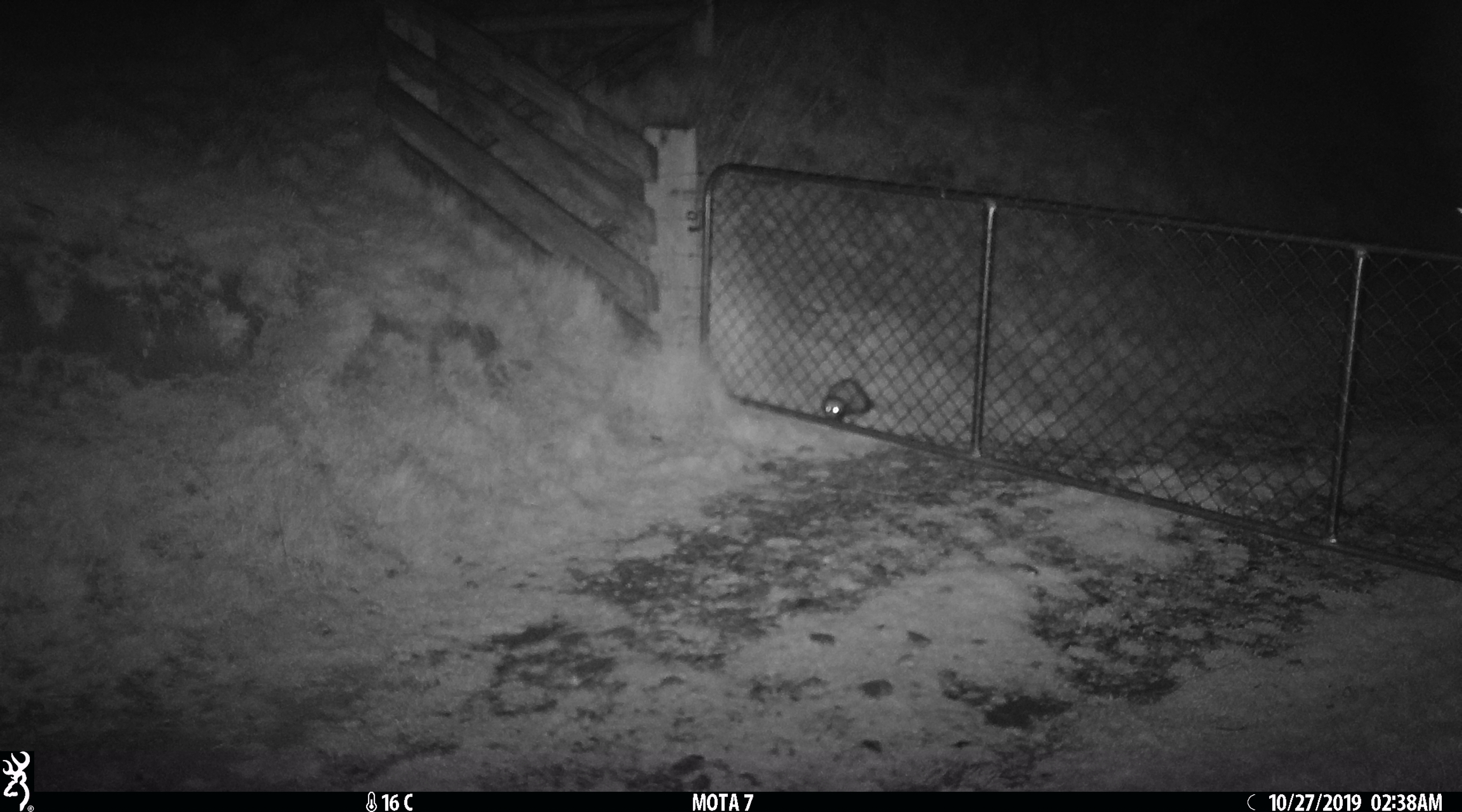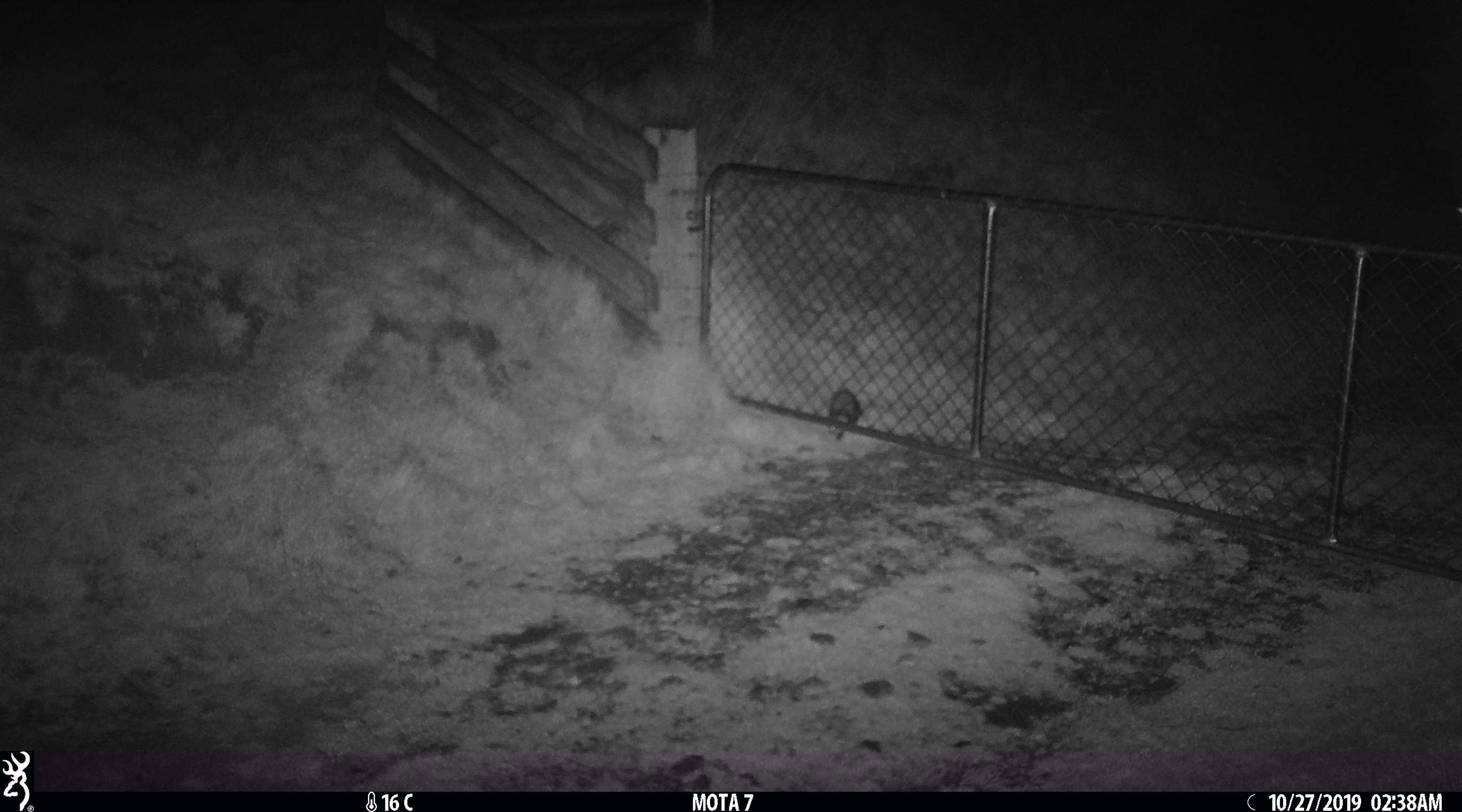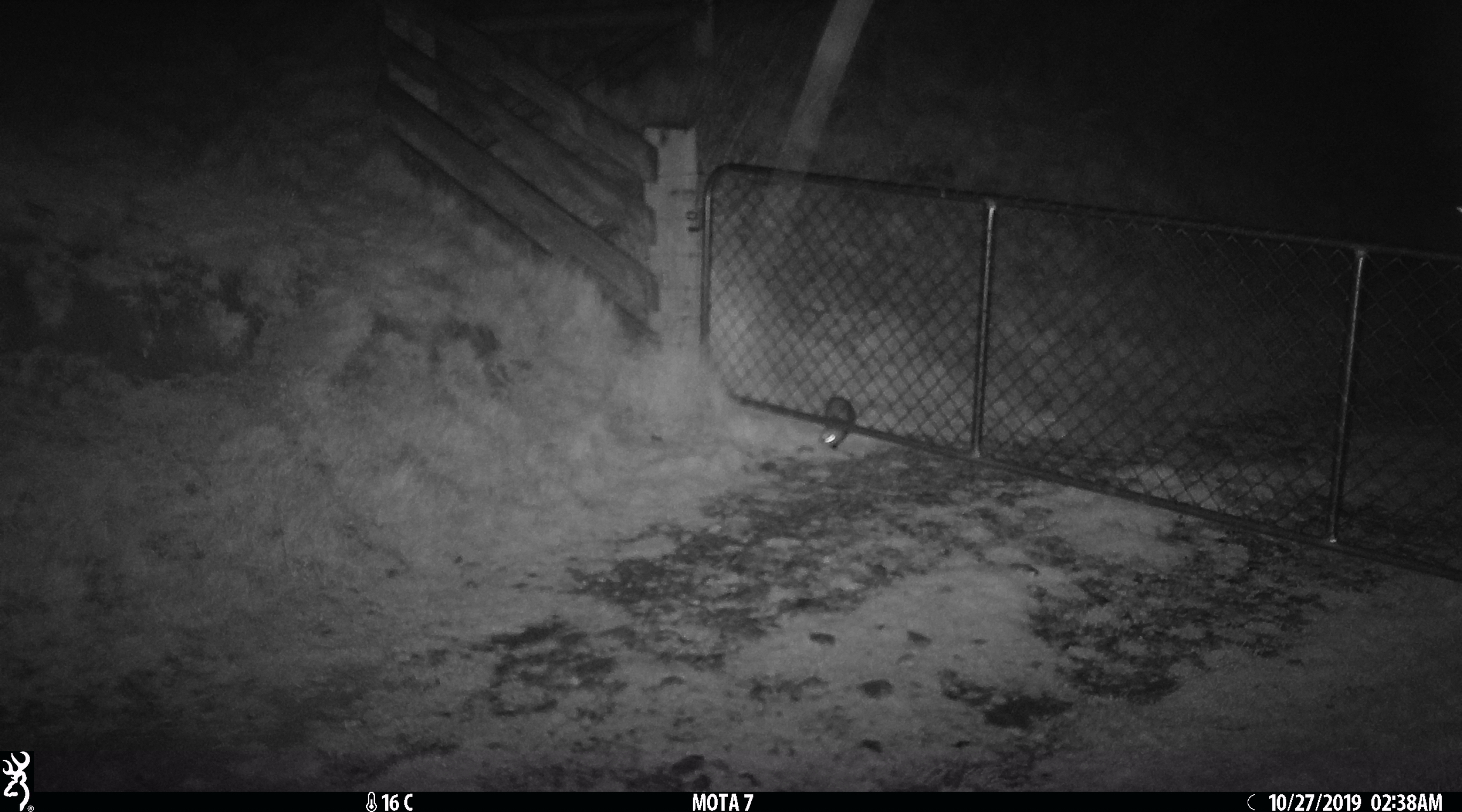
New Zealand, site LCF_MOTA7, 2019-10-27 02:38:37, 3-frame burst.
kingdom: Animalia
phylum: Chordata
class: Mammalia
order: Carnivora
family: Mustelidae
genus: Mustela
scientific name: Mustela furo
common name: ferret